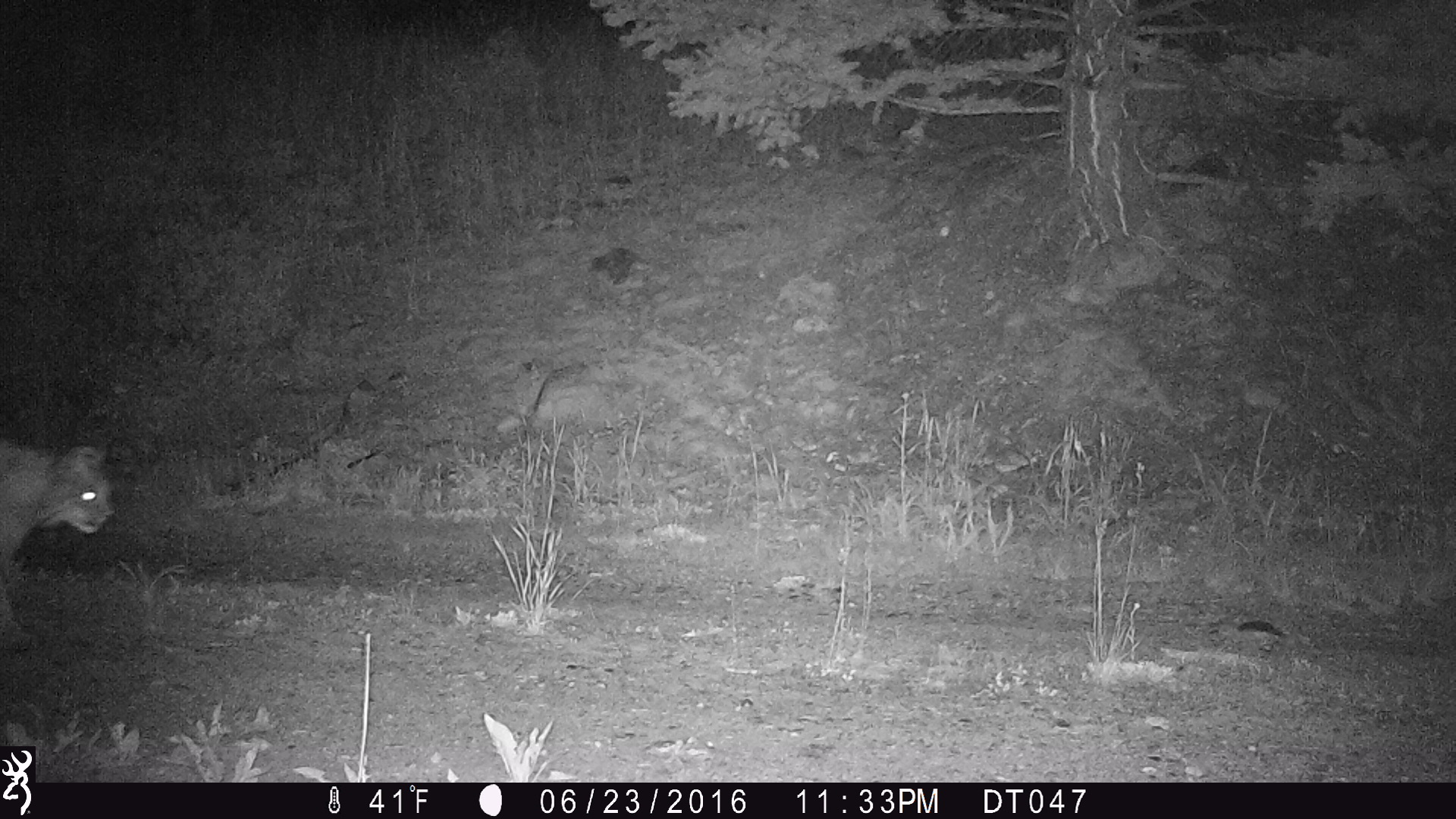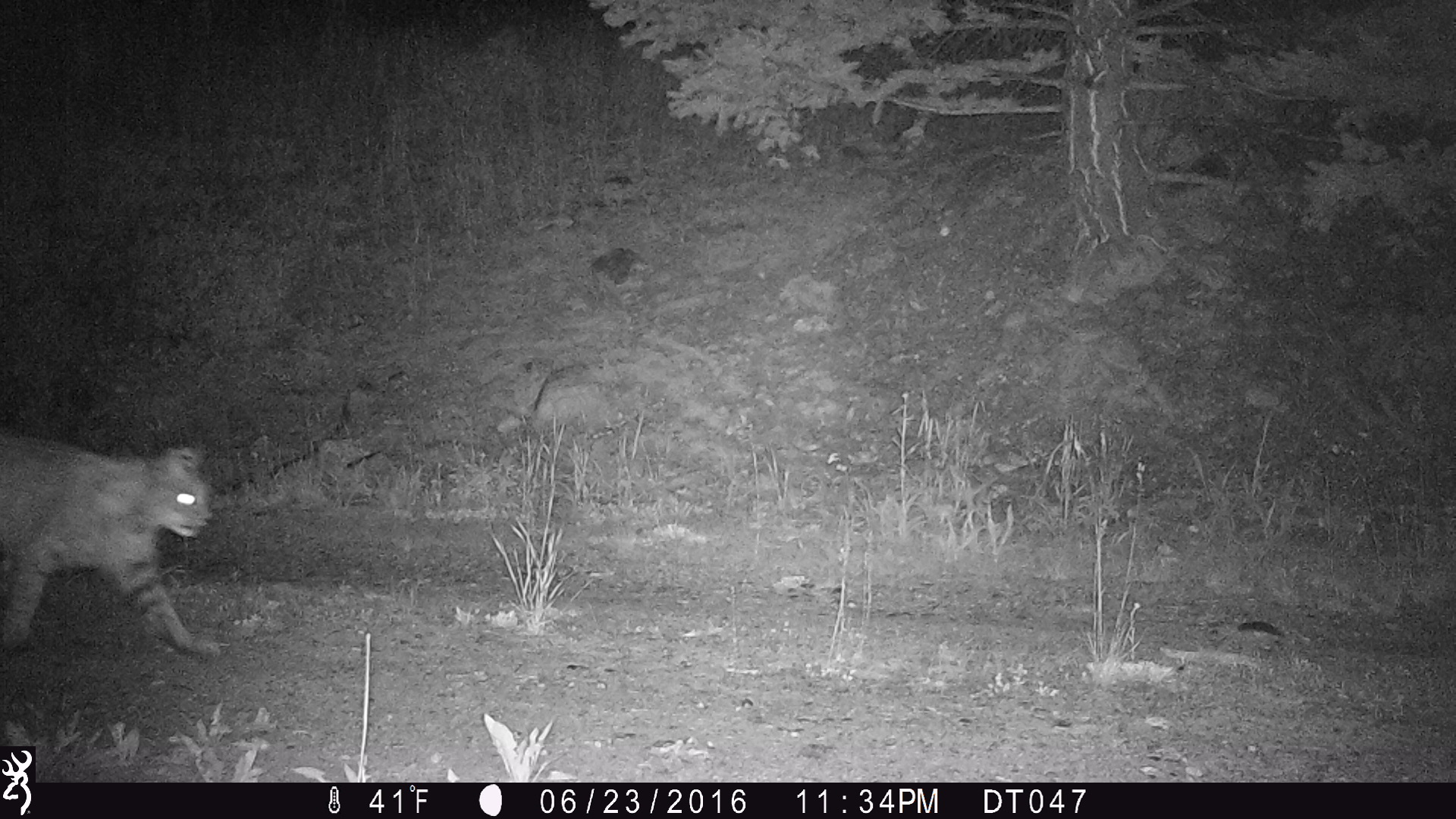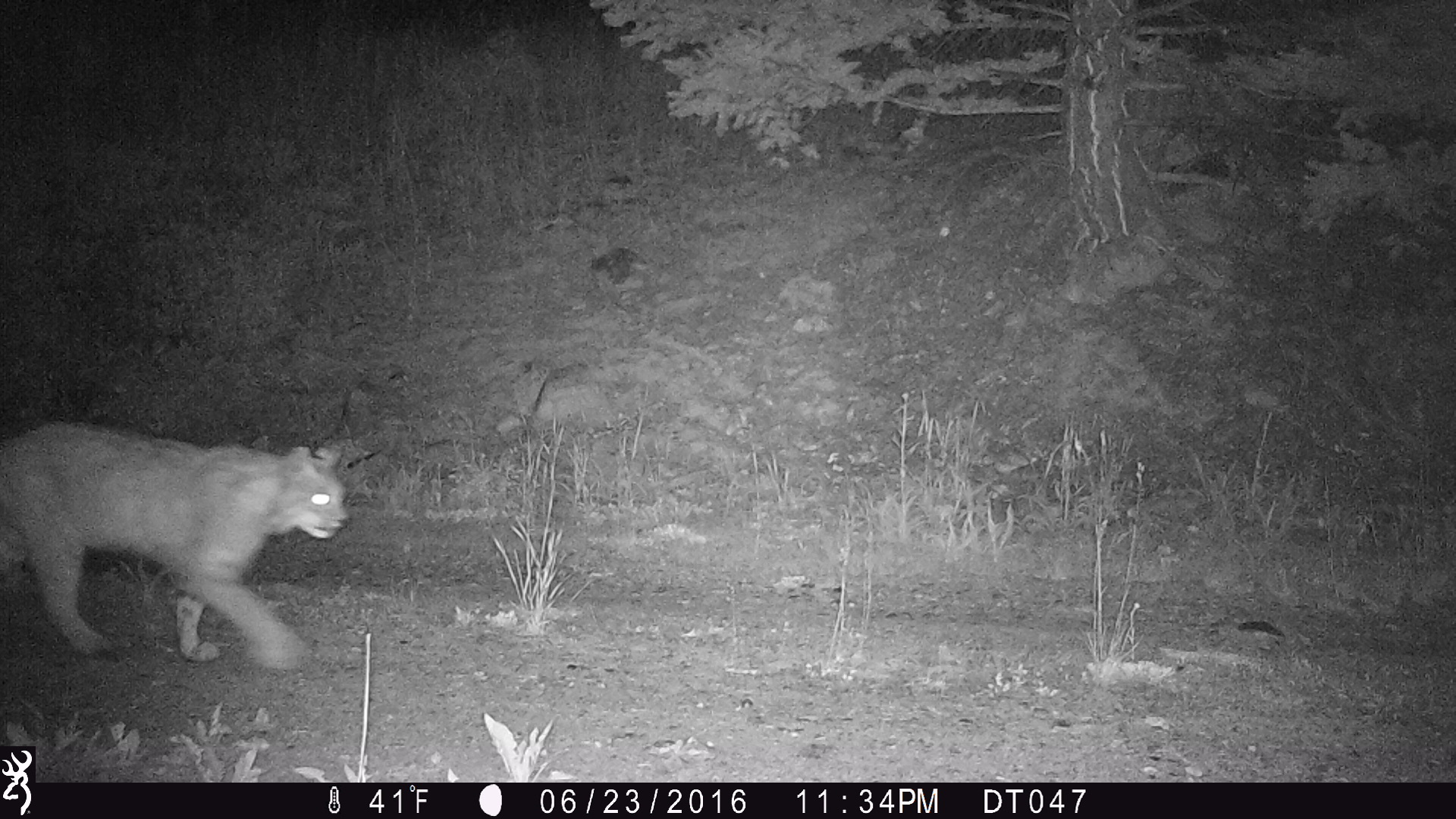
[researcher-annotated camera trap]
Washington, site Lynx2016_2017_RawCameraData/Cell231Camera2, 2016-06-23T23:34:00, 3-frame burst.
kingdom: Animalia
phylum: Chordata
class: Mammalia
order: Carnivora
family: Felidae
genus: Lynx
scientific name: Lynx rufus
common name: bobcat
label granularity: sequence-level